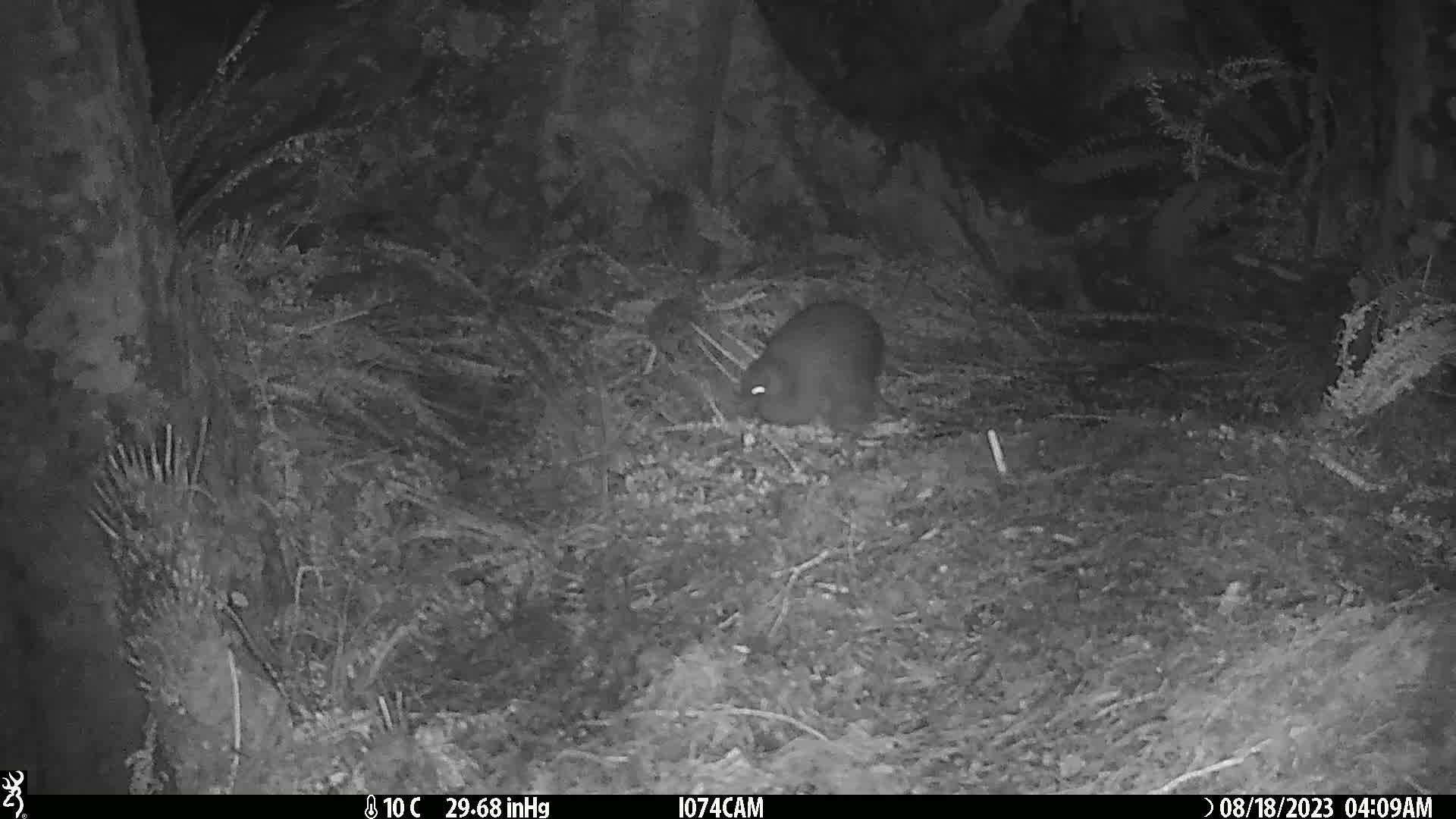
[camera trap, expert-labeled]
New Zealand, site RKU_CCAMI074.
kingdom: Animalia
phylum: Chordata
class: Aves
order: Apterygiformes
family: Apterygidae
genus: Apteryx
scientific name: Apteryx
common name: kiwi